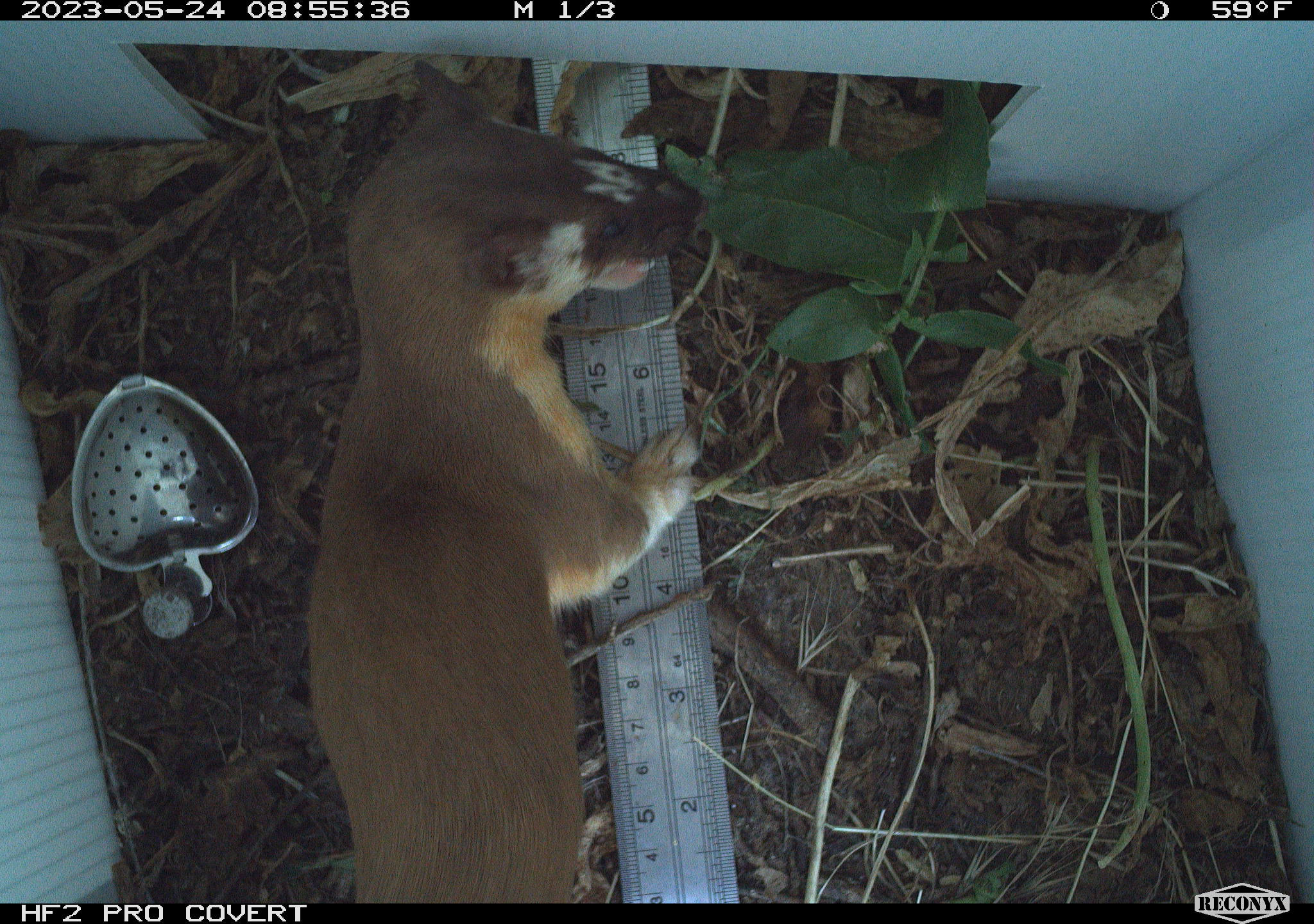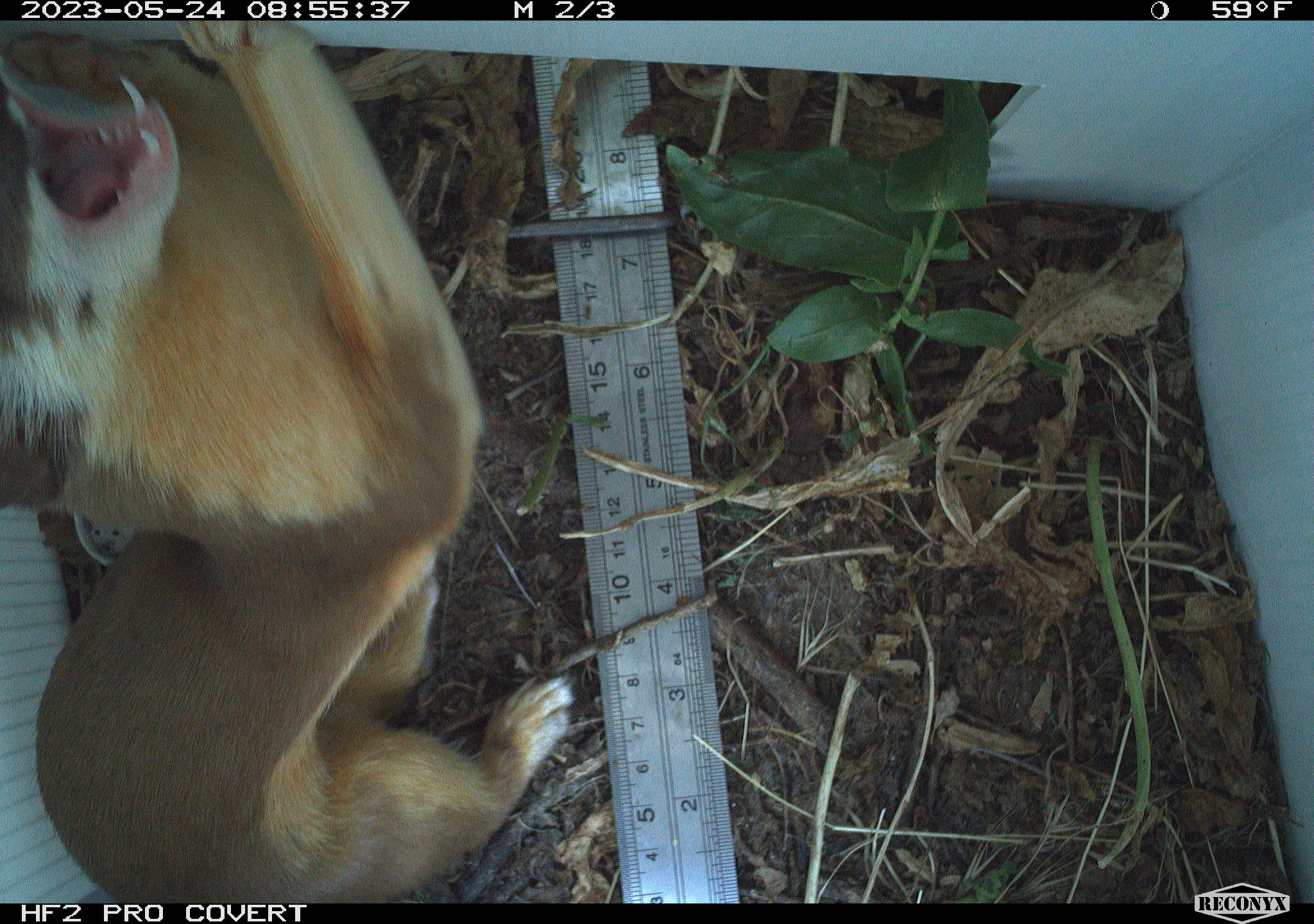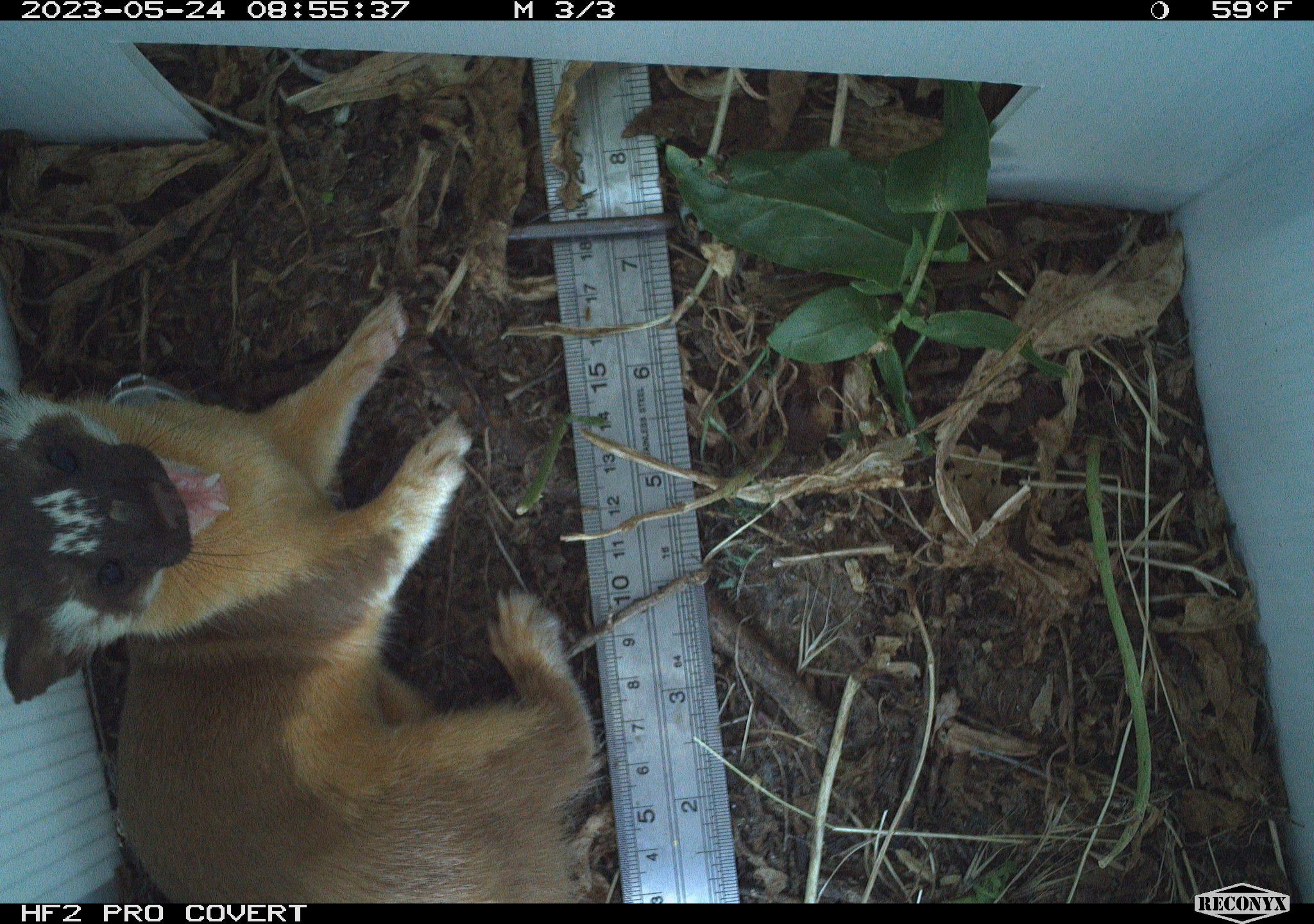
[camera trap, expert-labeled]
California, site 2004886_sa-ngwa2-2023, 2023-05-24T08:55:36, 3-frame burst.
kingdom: Animalia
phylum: Chordata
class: Mammalia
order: Carnivora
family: Mustelidae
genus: Neogale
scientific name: Neogale frenata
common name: long-tailed weasel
Long-tailed weasel (Neogale frenata).